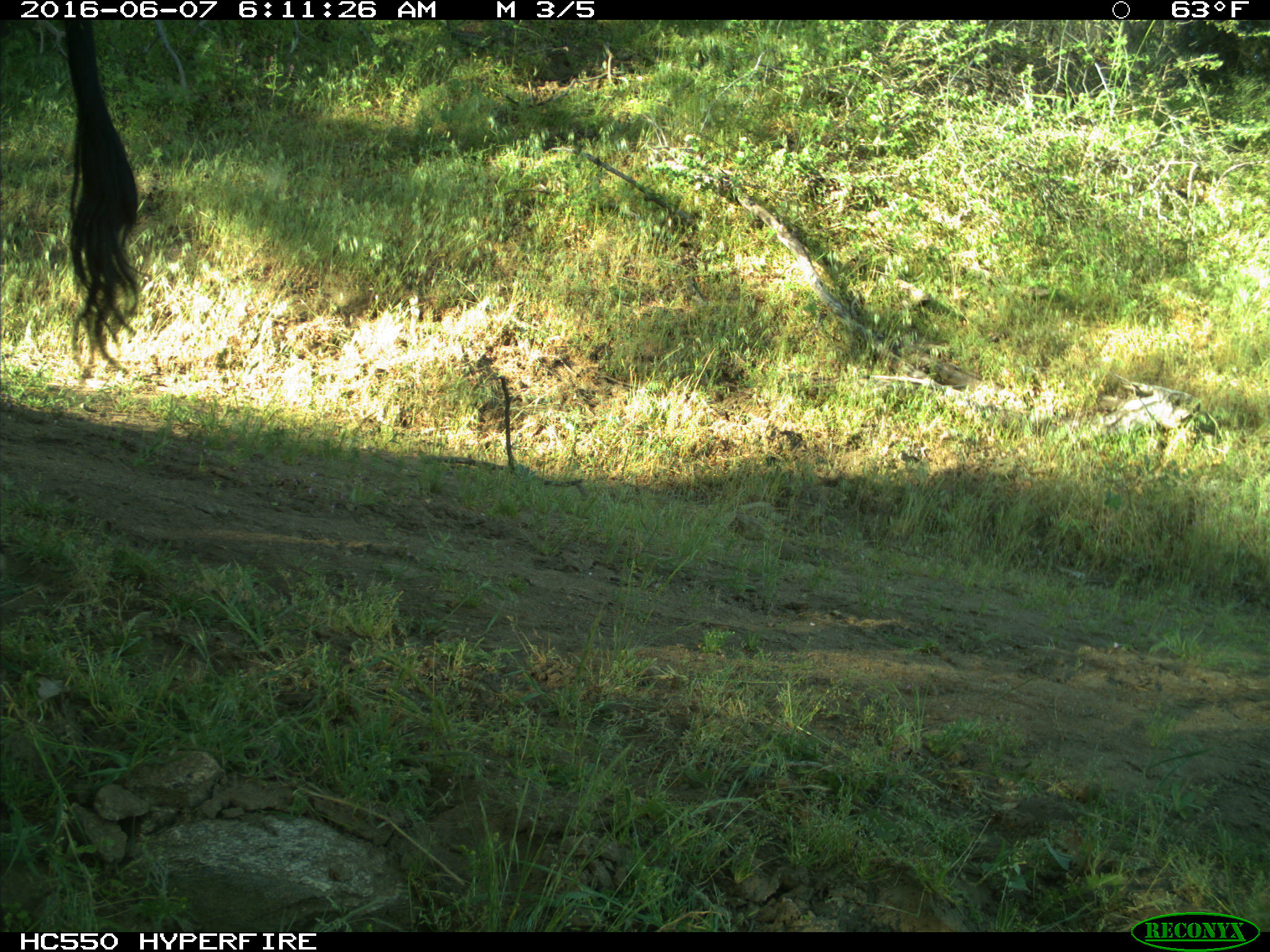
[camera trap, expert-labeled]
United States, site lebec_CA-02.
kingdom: Animalia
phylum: Chordata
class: Mammalia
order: Artiodactyla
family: Bovidae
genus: Bos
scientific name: Bos taurus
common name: domestic cow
Bos taurus (domestic cow).